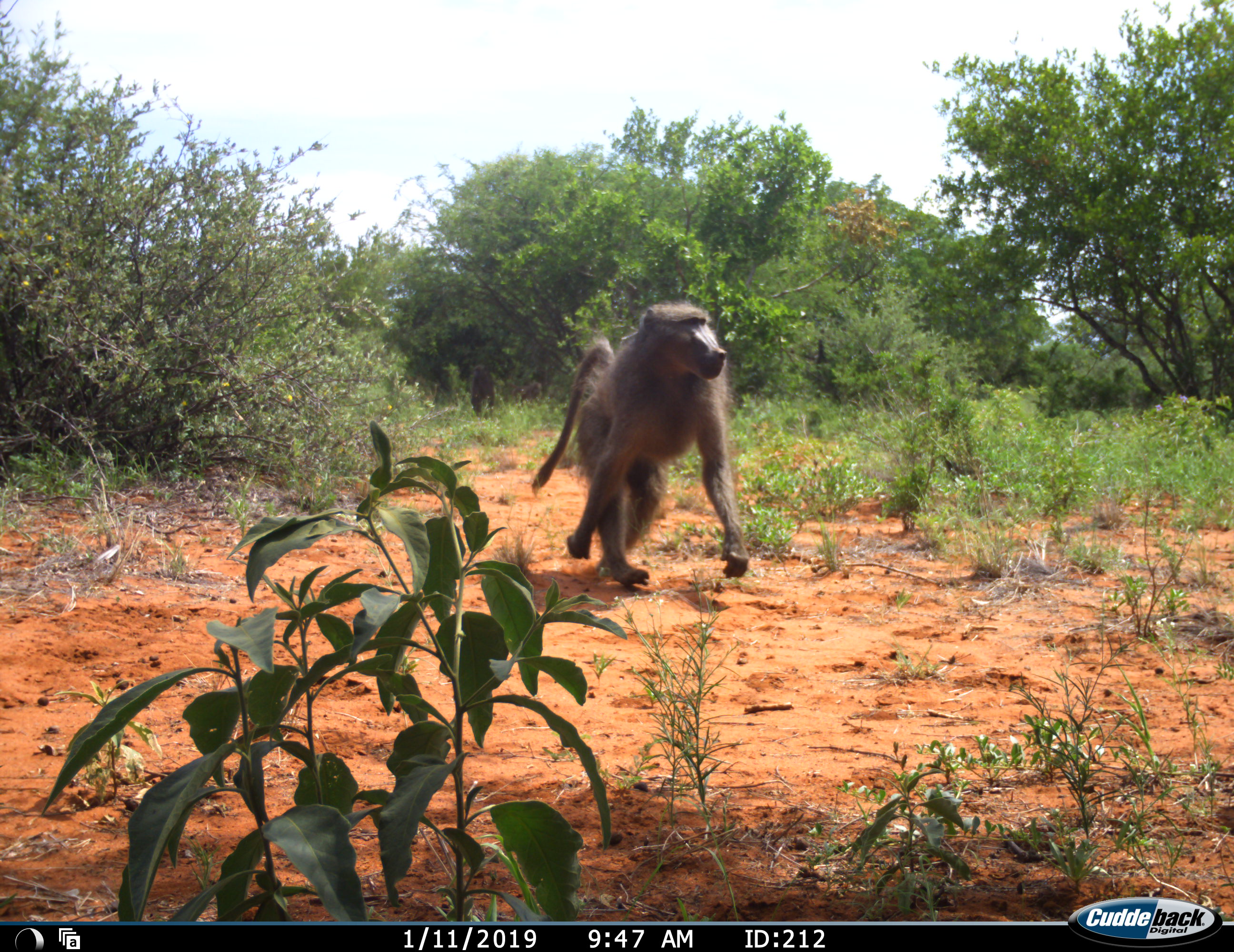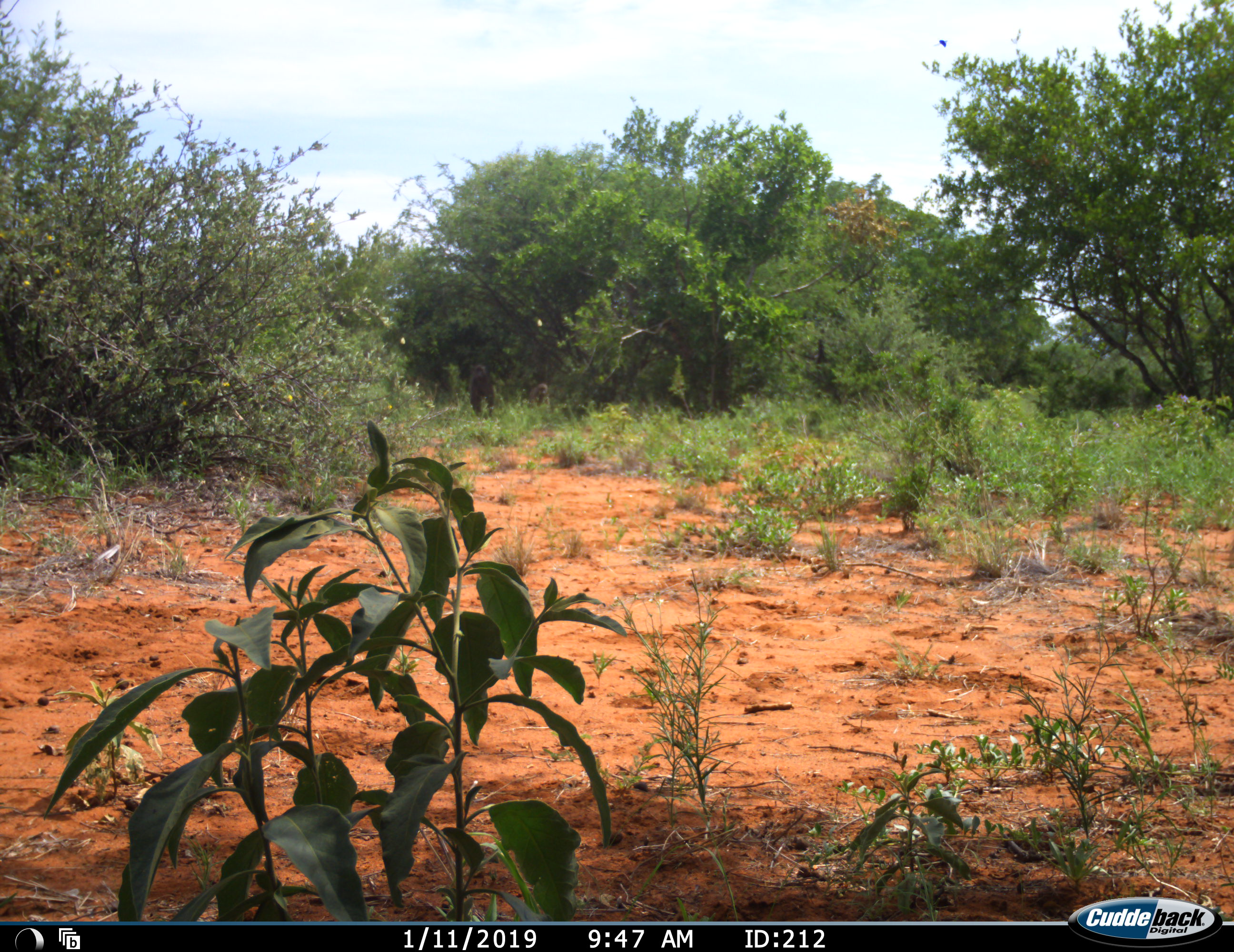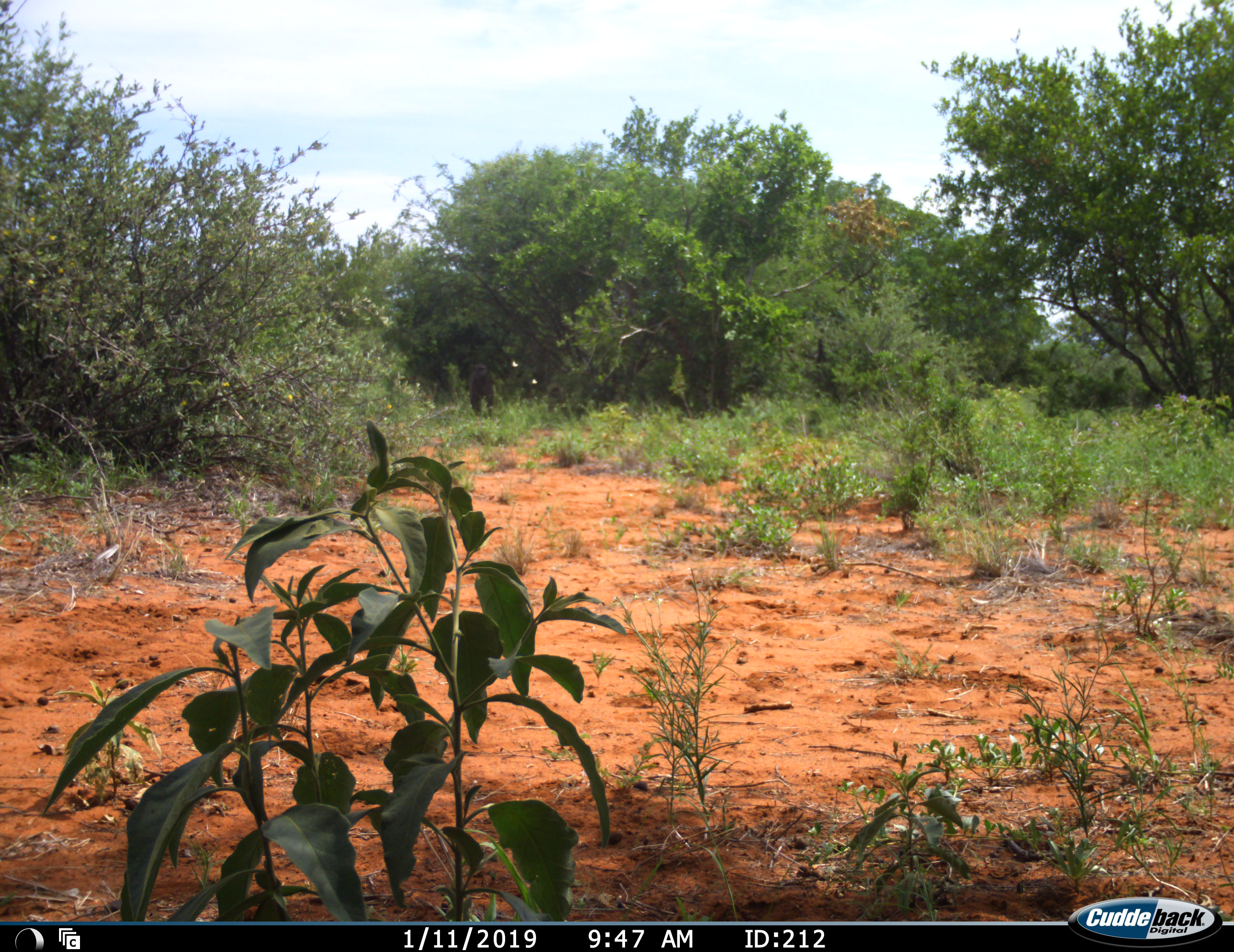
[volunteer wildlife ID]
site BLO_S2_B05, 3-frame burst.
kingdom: Animalia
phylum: Chordata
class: Mammalia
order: Primates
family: Cercopithecidae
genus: Papio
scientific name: Papio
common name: baboon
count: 3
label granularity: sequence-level